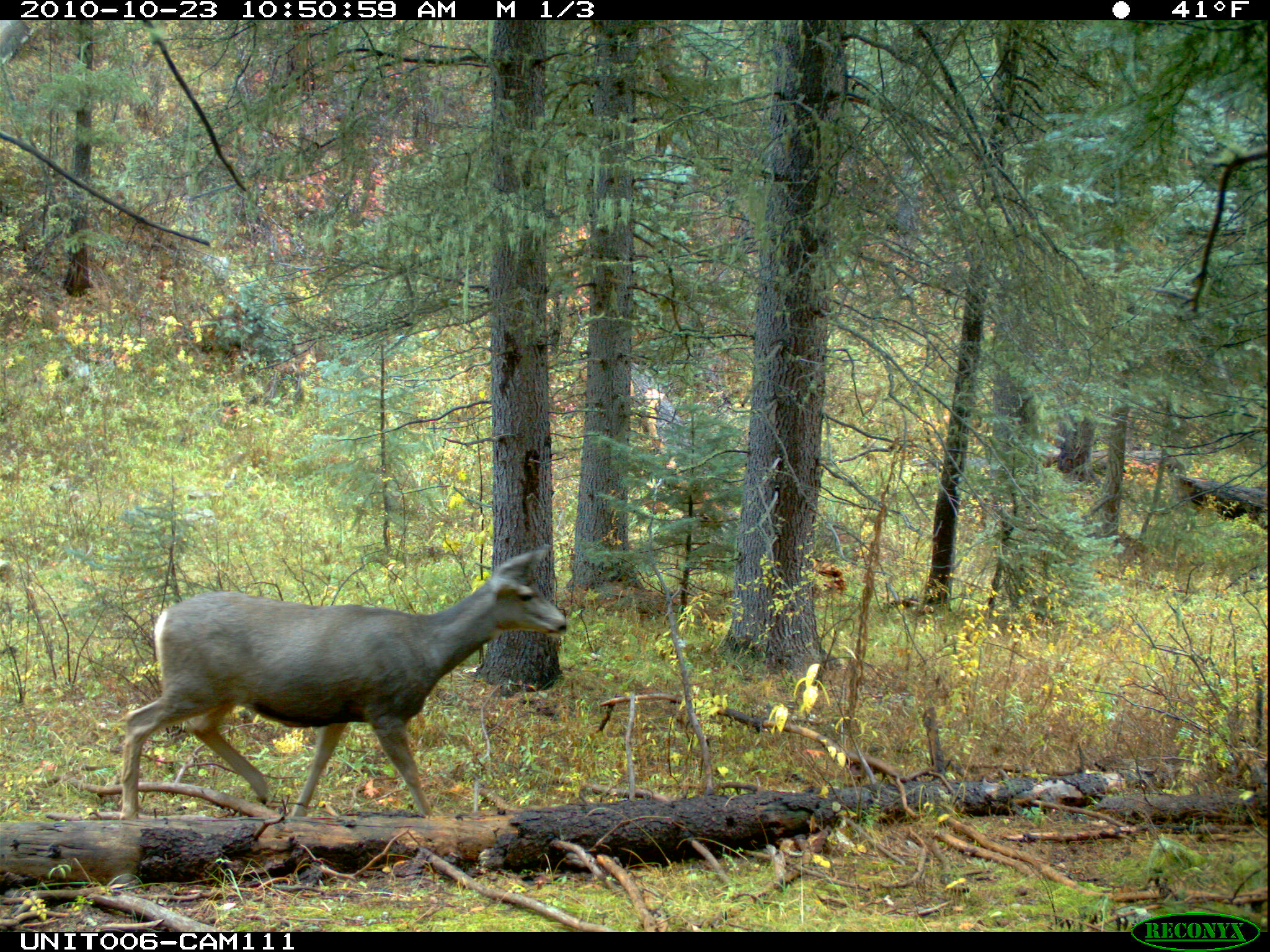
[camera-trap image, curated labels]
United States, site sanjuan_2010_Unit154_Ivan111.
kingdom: Animalia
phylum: Chordata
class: Mammalia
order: Artiodactyla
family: Cervidae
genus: Odocoileus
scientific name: Odocoileus hemionus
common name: mule deer